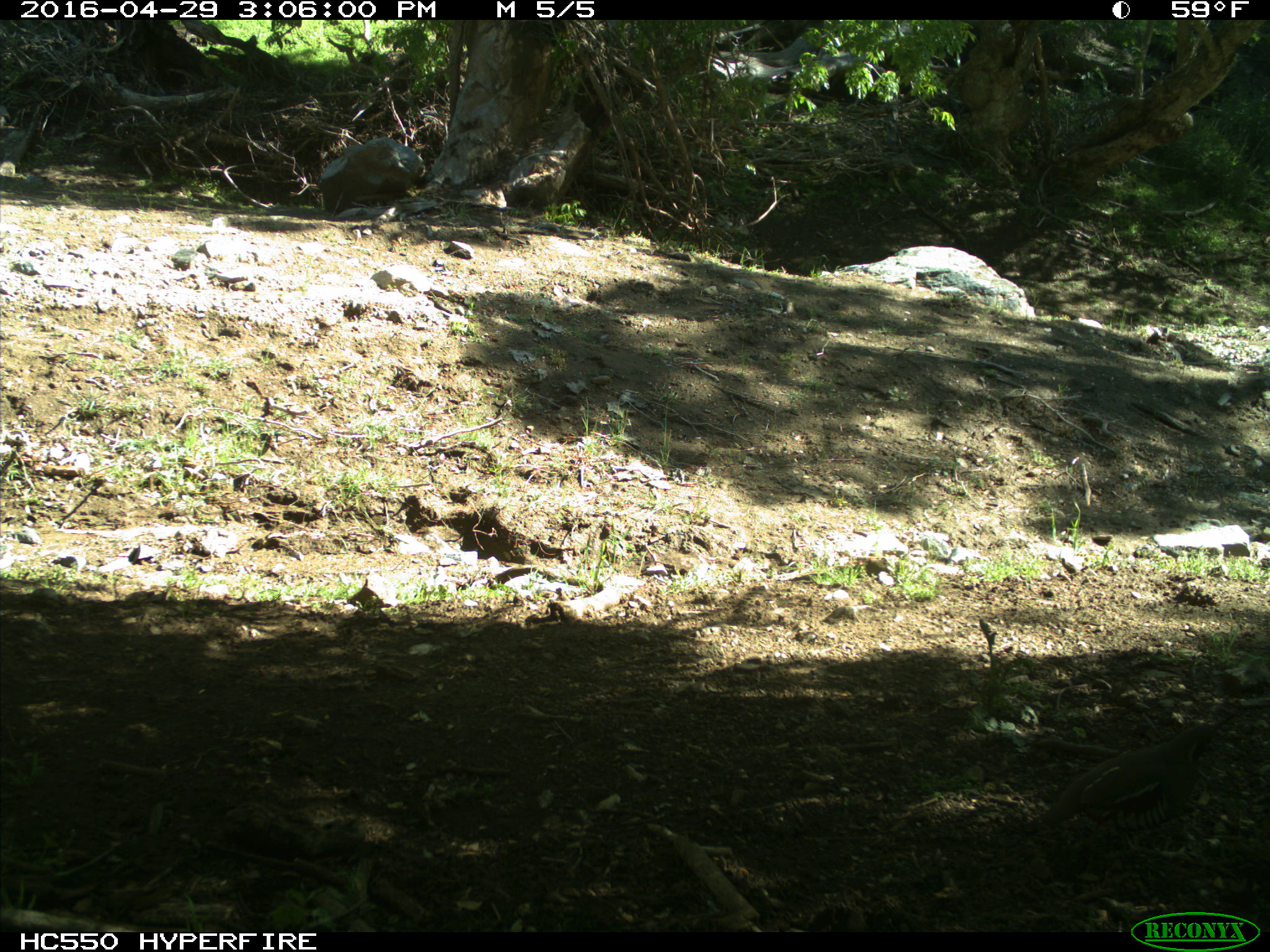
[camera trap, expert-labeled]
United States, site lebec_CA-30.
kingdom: Animalia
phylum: Chordata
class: Aves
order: Galliformes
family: Odontophoridae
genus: Callipepla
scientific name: Callipepla californica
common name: california quail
Callipepla californica (california quail).